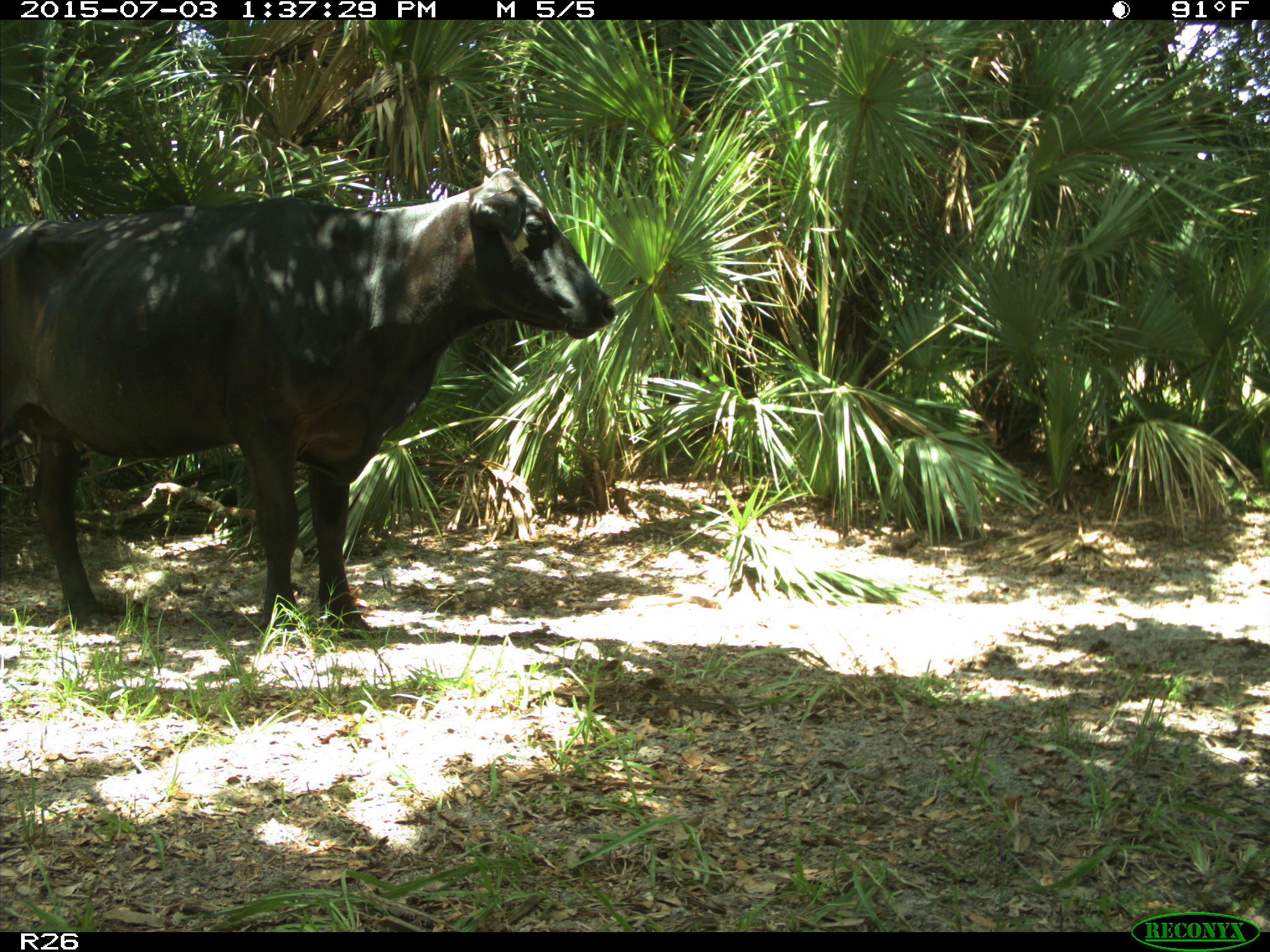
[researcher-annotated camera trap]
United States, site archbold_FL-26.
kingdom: Animalia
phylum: Chordata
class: Mammalia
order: Artiodactyla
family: Bovidae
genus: Bos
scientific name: Bos taurus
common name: domestic cow